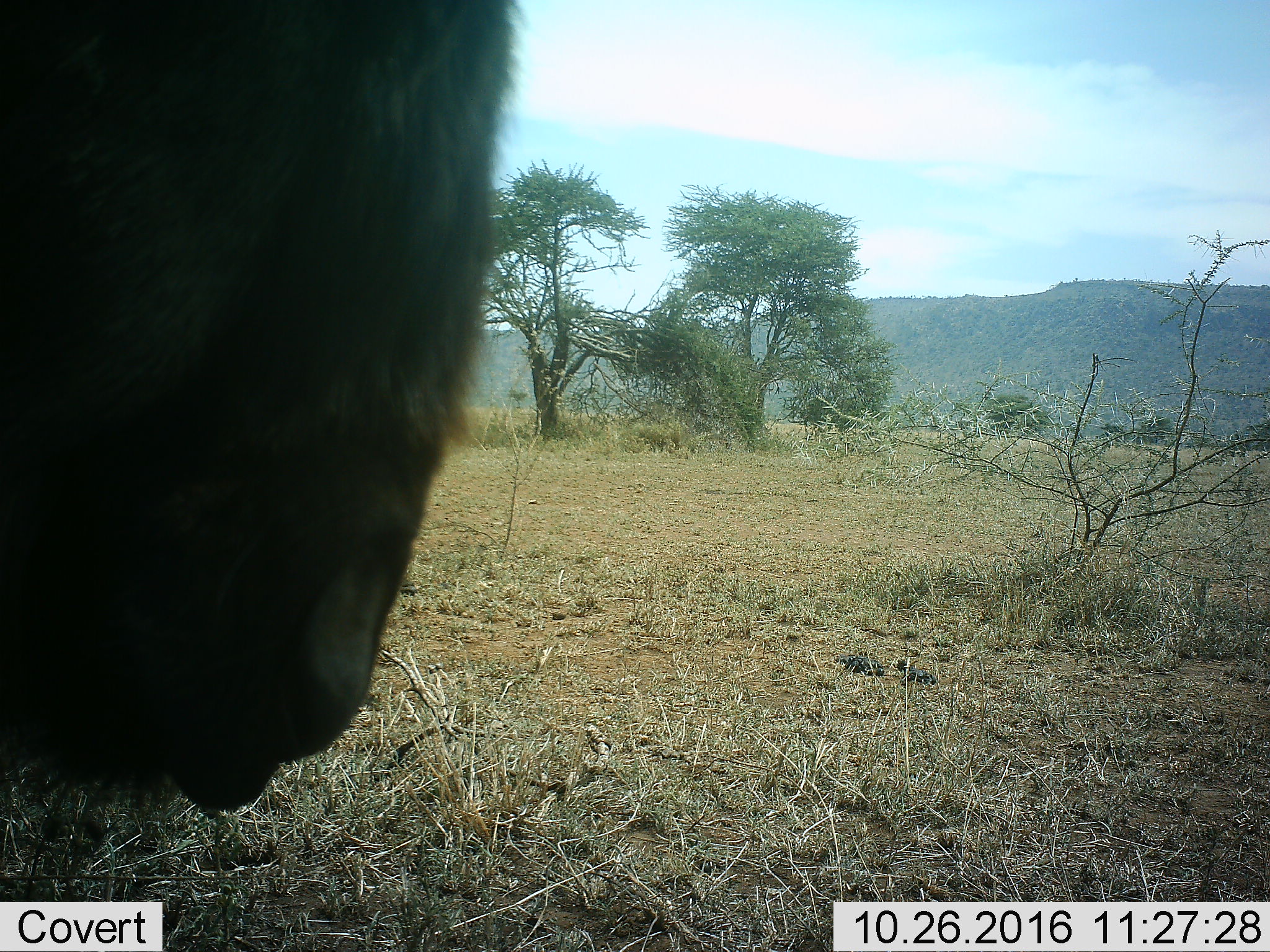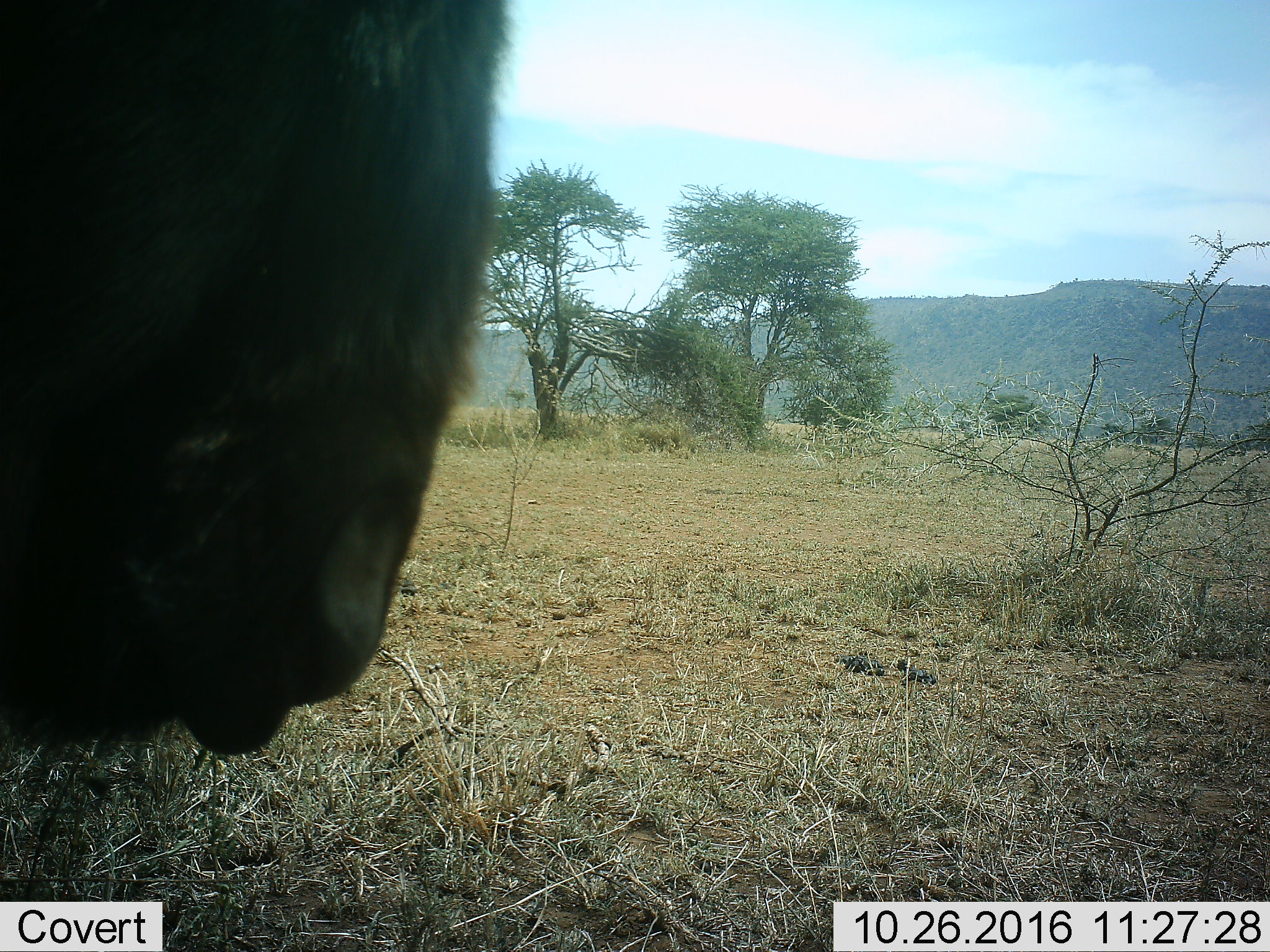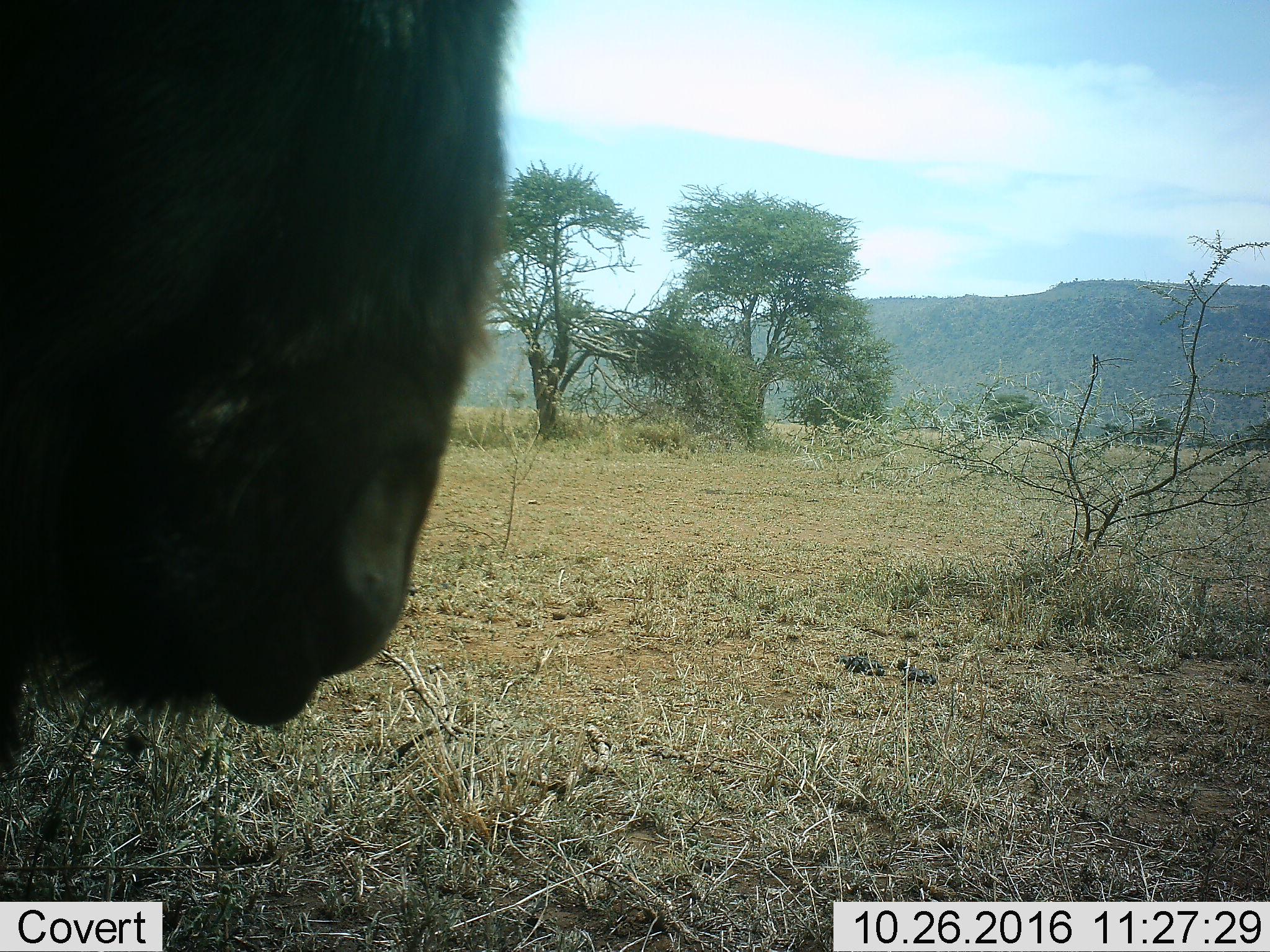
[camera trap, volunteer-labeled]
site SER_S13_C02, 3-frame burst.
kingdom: Animalia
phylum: Chordata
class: Mammalia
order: Artiodactyla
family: Bovidae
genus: Connochaetes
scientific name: Connochaetes taurinus taurinus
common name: blue wildebeest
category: wildebeestblue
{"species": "wildebeestblue (blue wildebeest) (Connochaetes taurinus taurinus)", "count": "1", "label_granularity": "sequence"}